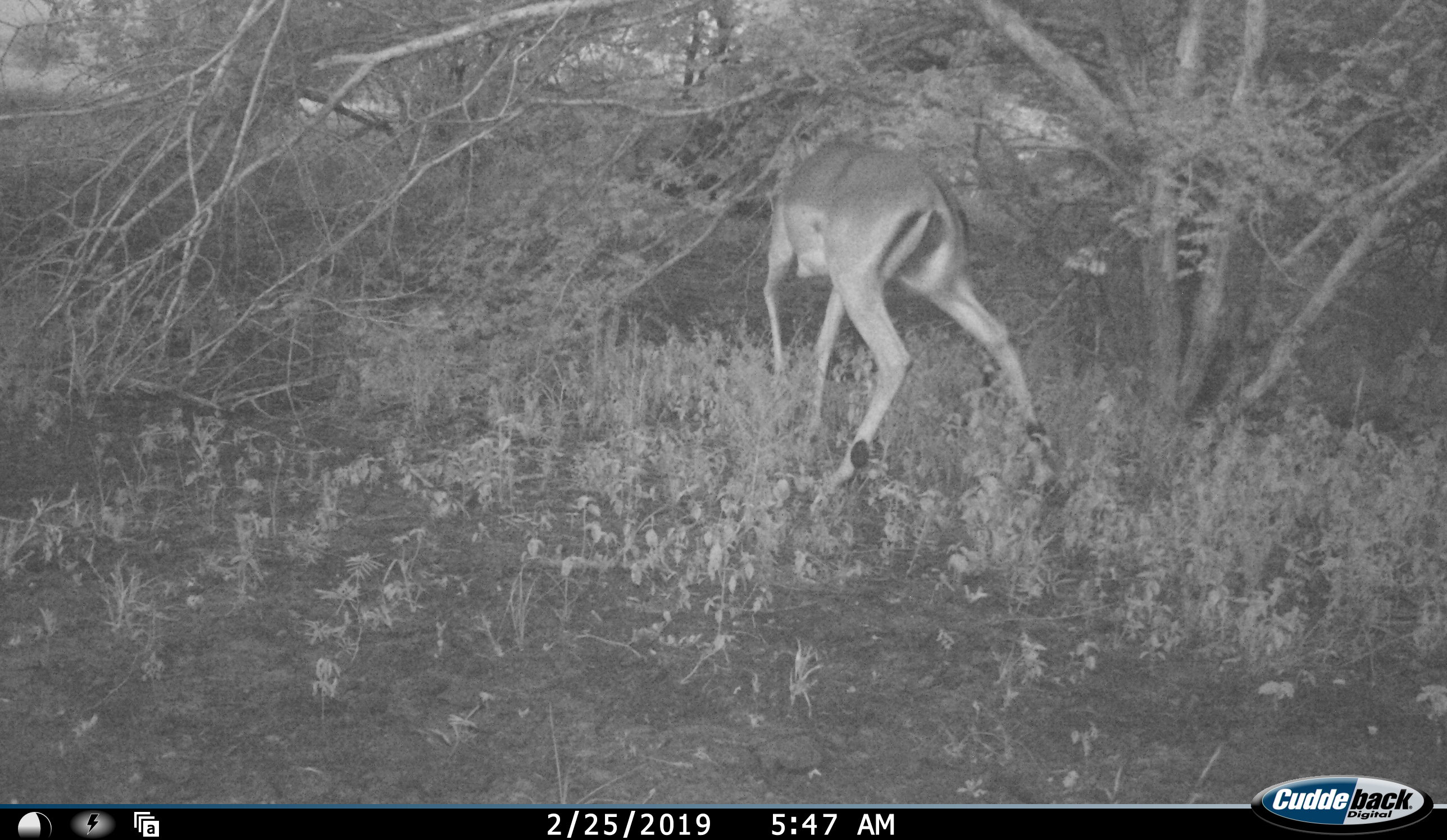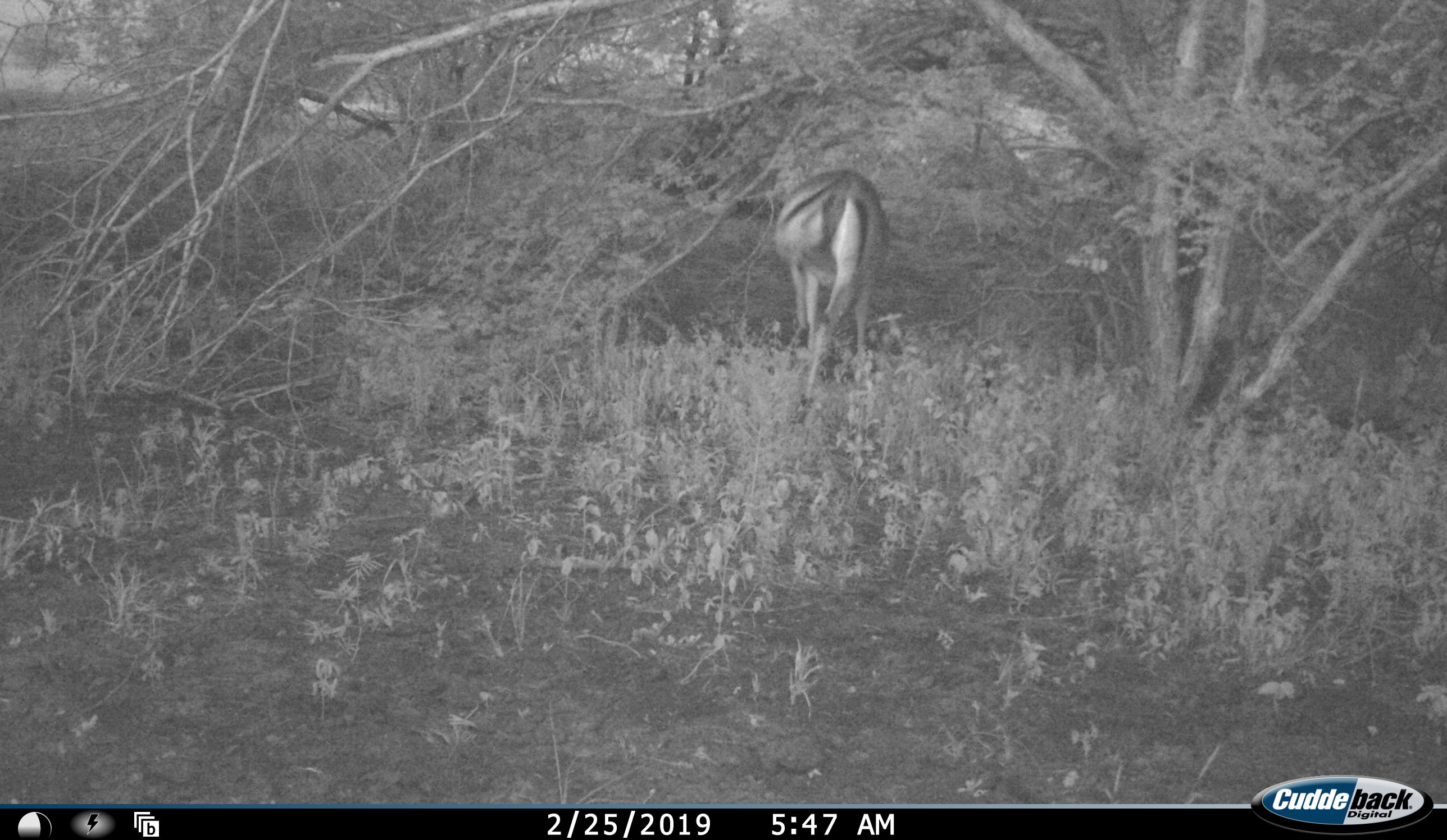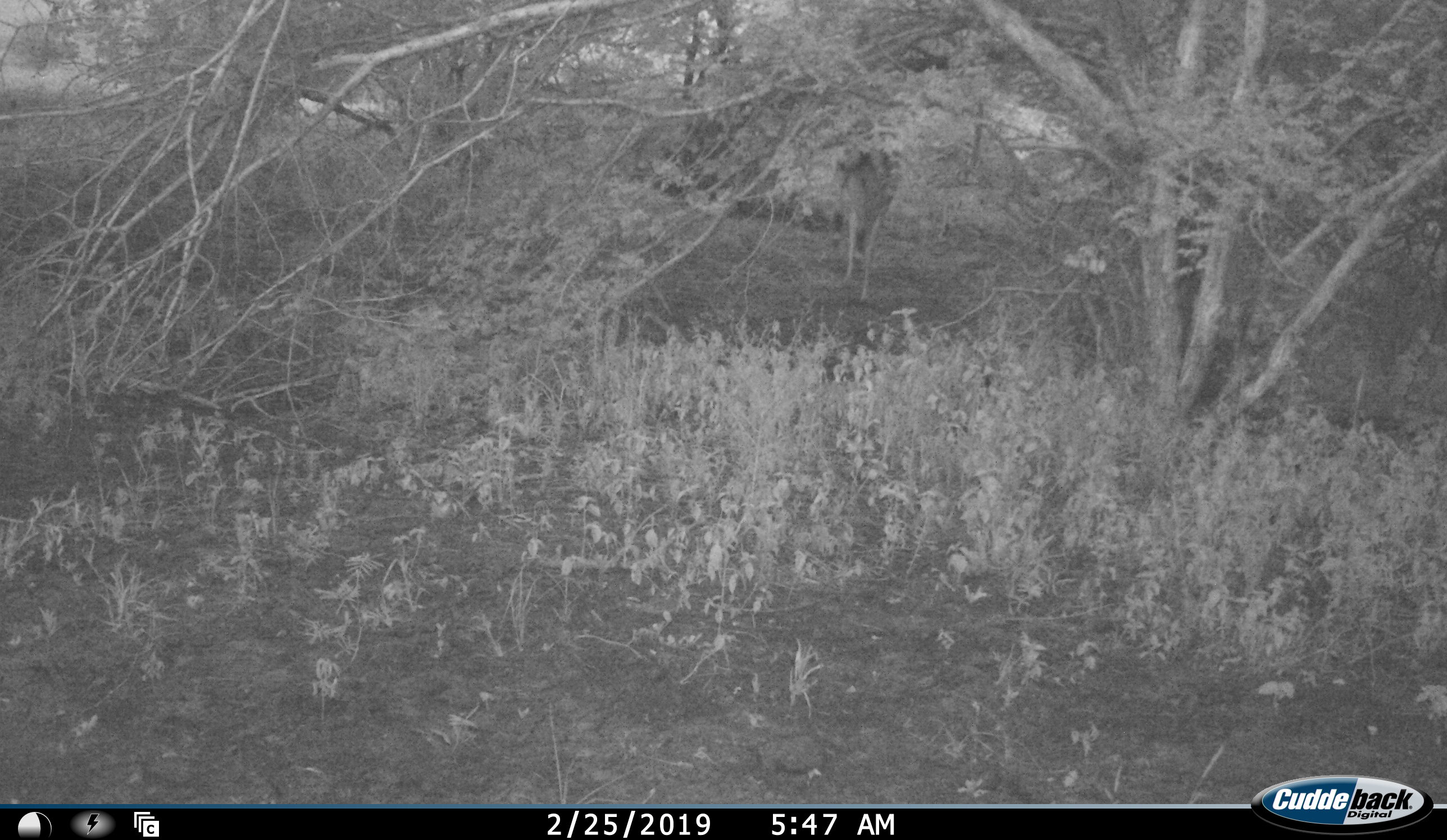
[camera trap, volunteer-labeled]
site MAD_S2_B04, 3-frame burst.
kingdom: Animalia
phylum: Chordata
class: Mammalia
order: Artiodactyla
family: Bovidae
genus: Aepyceros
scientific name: Aepyceros melampus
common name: impala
Impala (Aepyceros melampus), count 1. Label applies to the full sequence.